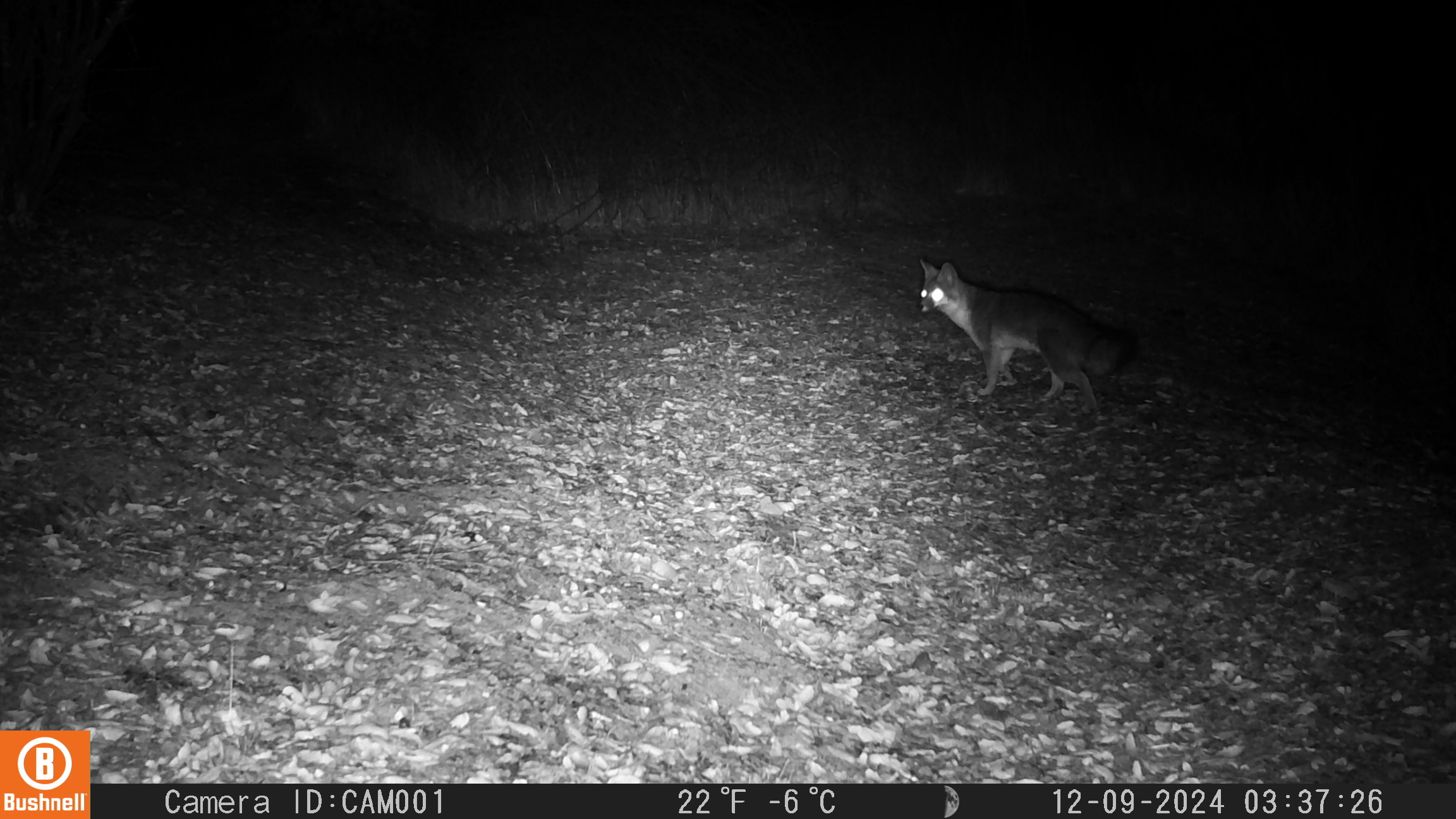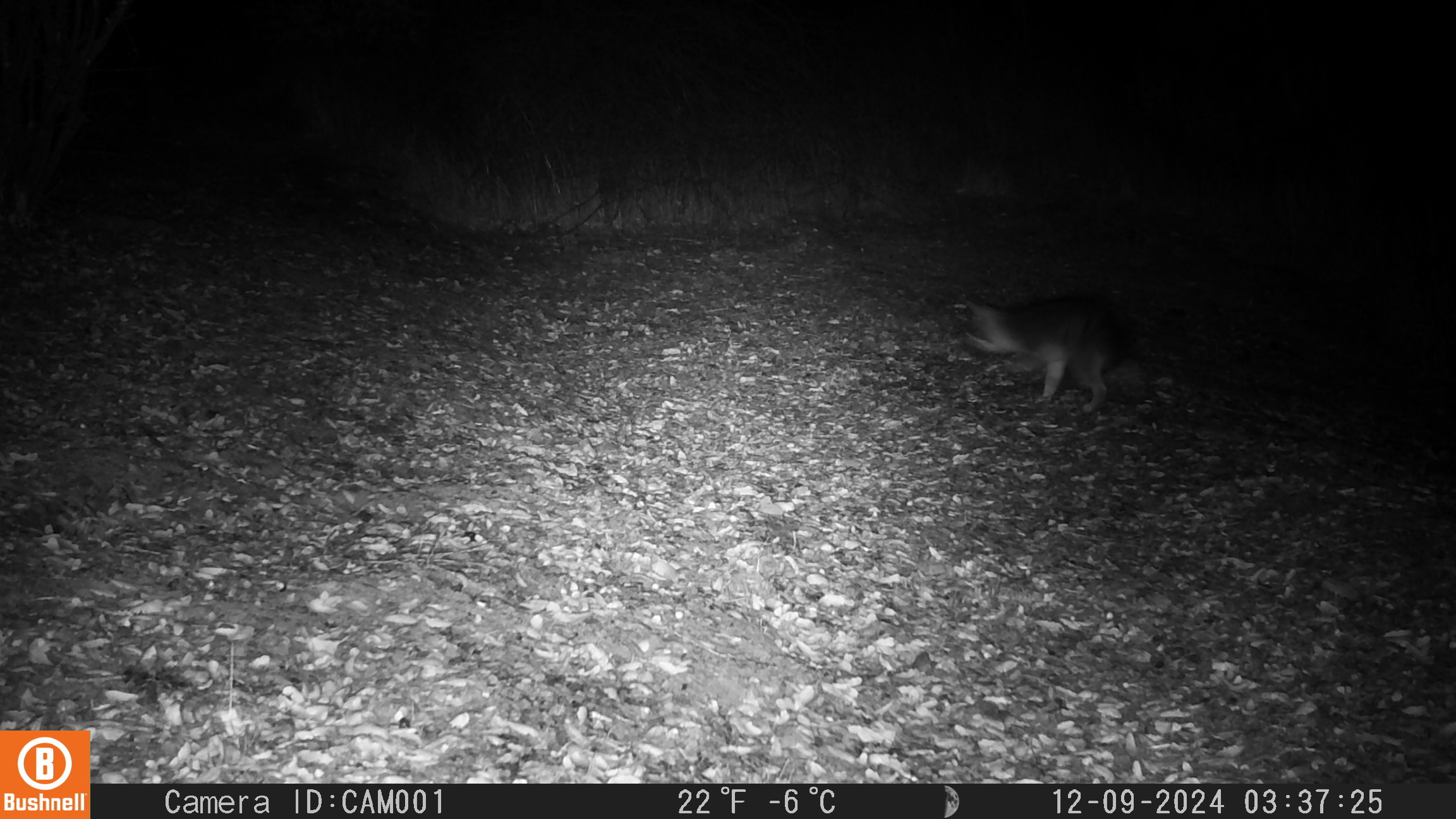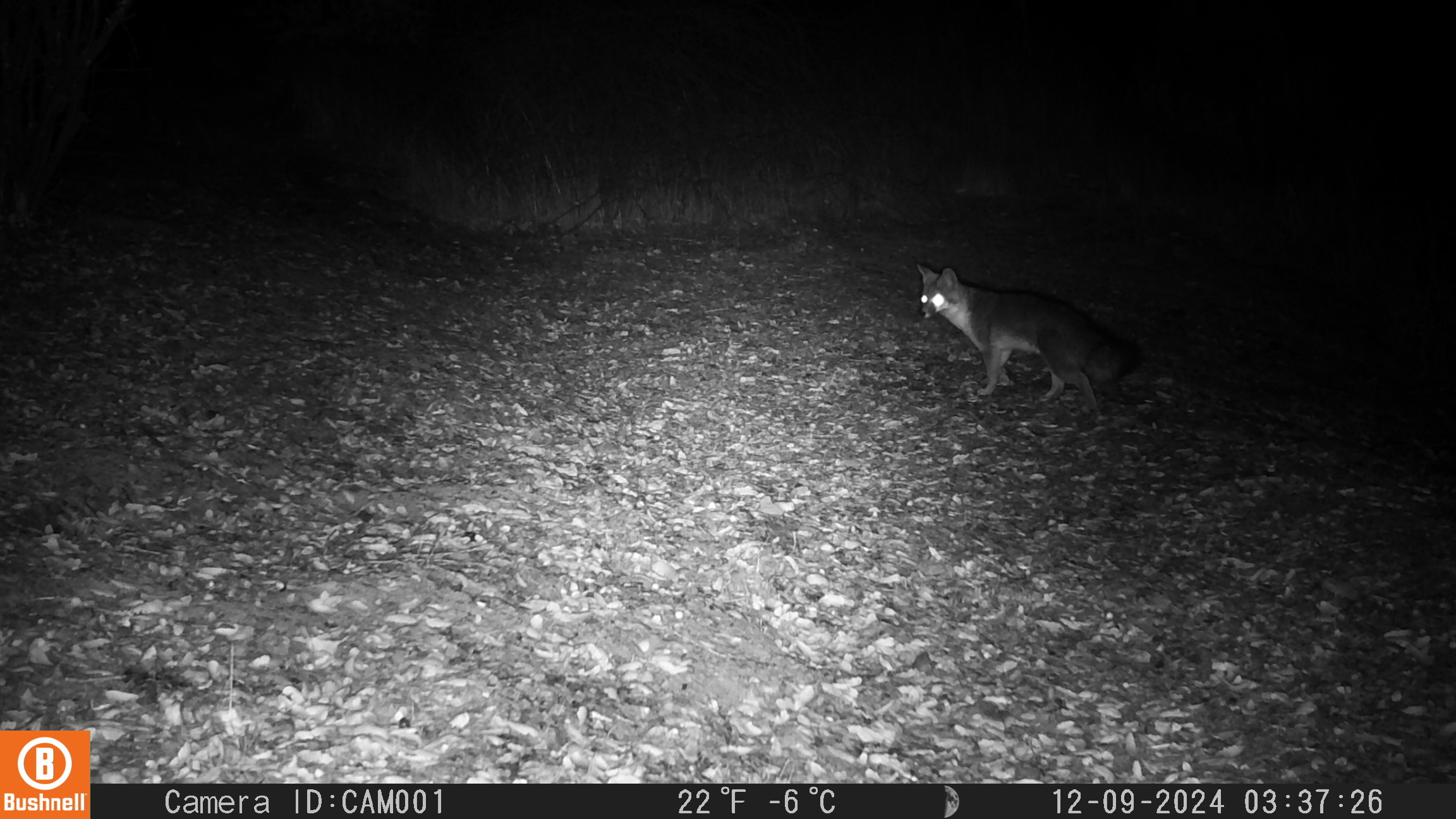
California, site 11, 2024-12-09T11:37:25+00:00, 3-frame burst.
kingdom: Animalia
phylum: Chordata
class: Mammalia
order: Carnivora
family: Canidae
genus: Urocyon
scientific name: Urocyon cinereoargenteus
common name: gray fox